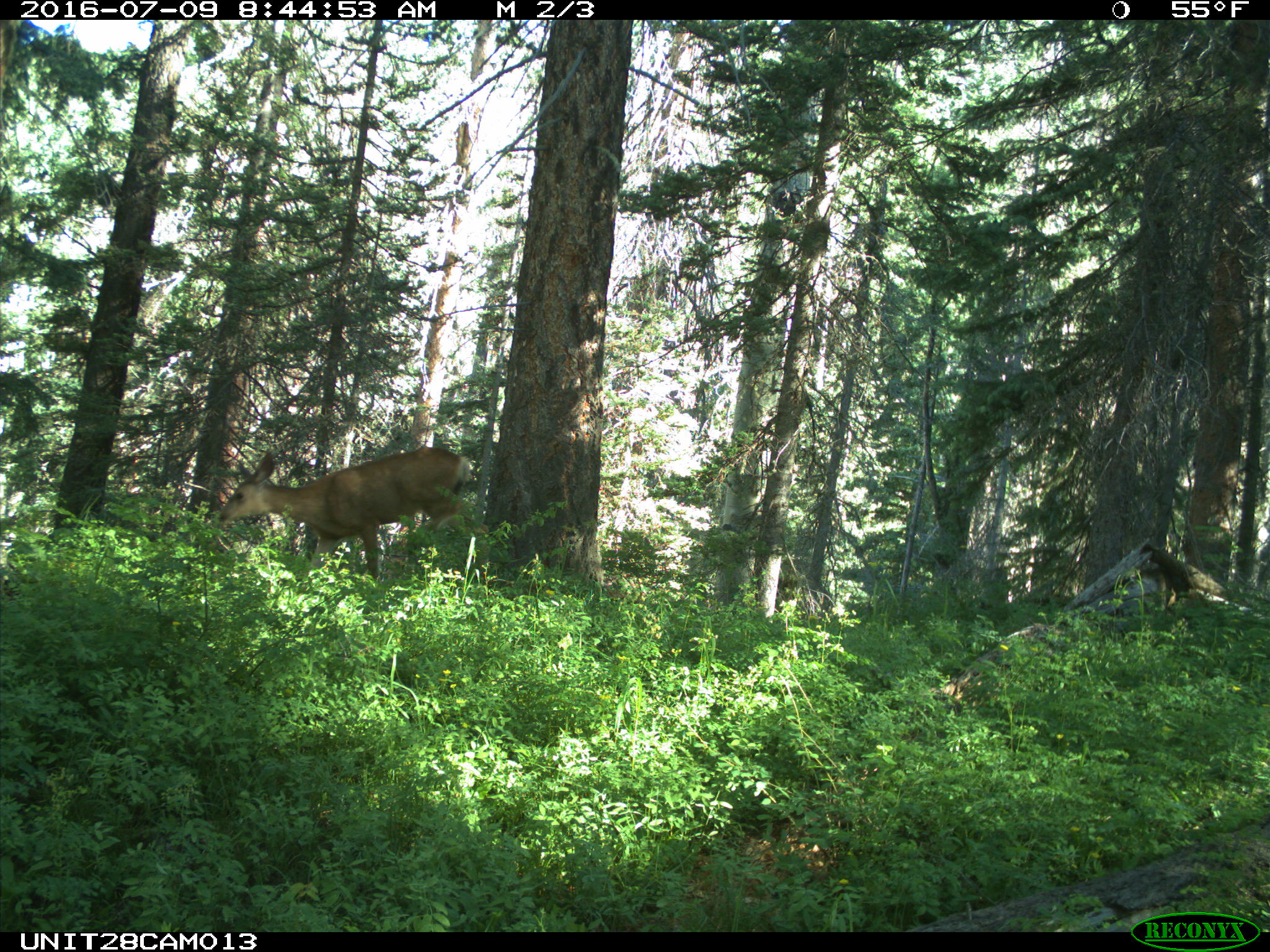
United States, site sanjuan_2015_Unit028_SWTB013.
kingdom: Animalia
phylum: Chordata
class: Mammalia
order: Artiodactyla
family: Cervidae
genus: Odocoileus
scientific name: Odocoileus hemionus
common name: mule deer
Odocoileus hemionus (mule deer).